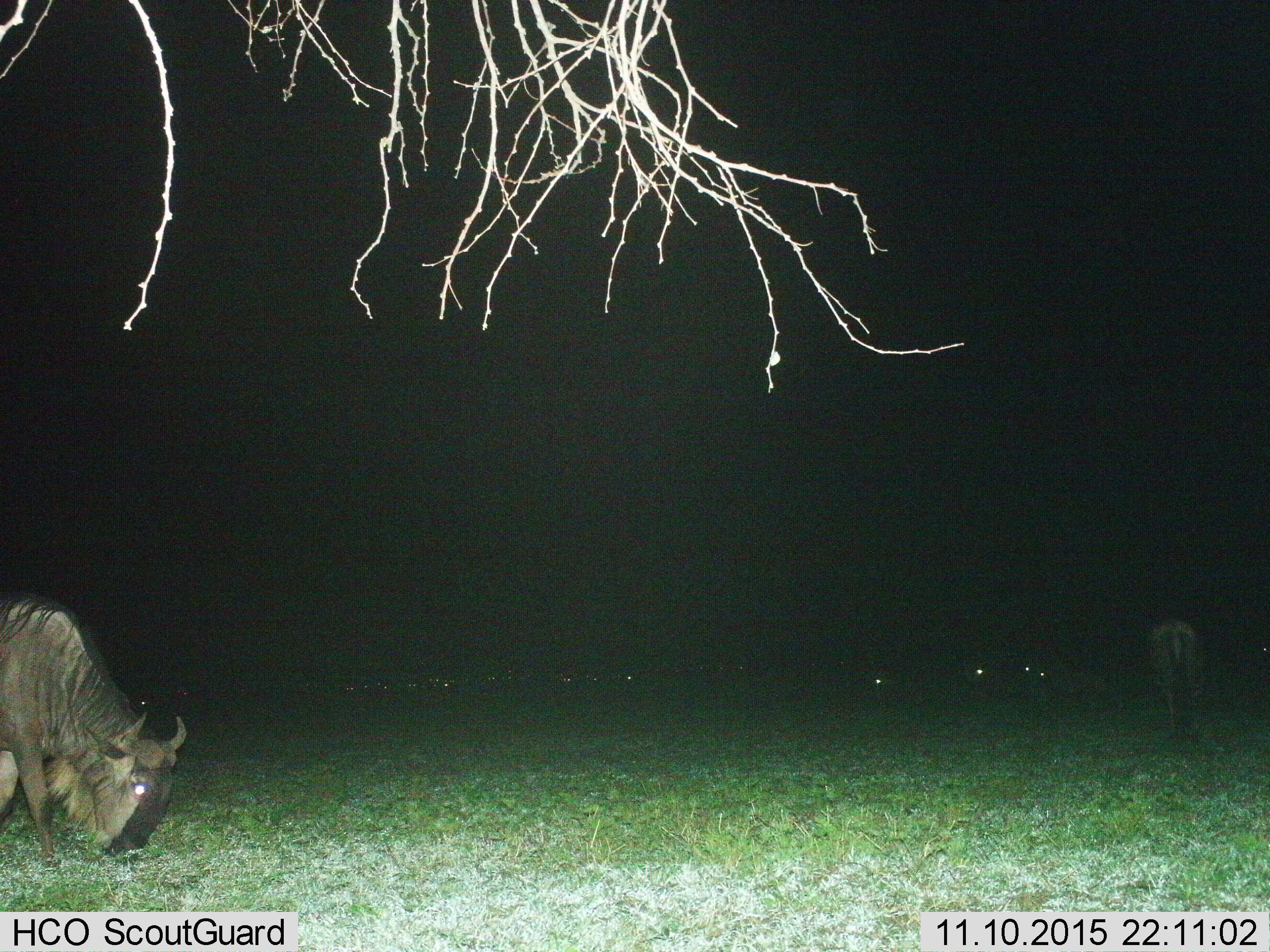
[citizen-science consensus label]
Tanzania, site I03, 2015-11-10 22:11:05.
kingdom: Animalia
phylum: Chordata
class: Mammalia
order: Artiodactyla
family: Bovidae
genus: Connochaetes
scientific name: Connochaetes taurinus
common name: blue wildebeest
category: wildebeest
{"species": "wildebeest (blue wildebeest) (Connochaetes taurinus)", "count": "11-50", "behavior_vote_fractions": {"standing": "38%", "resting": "12%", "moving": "25%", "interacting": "0%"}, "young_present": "0%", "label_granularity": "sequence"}